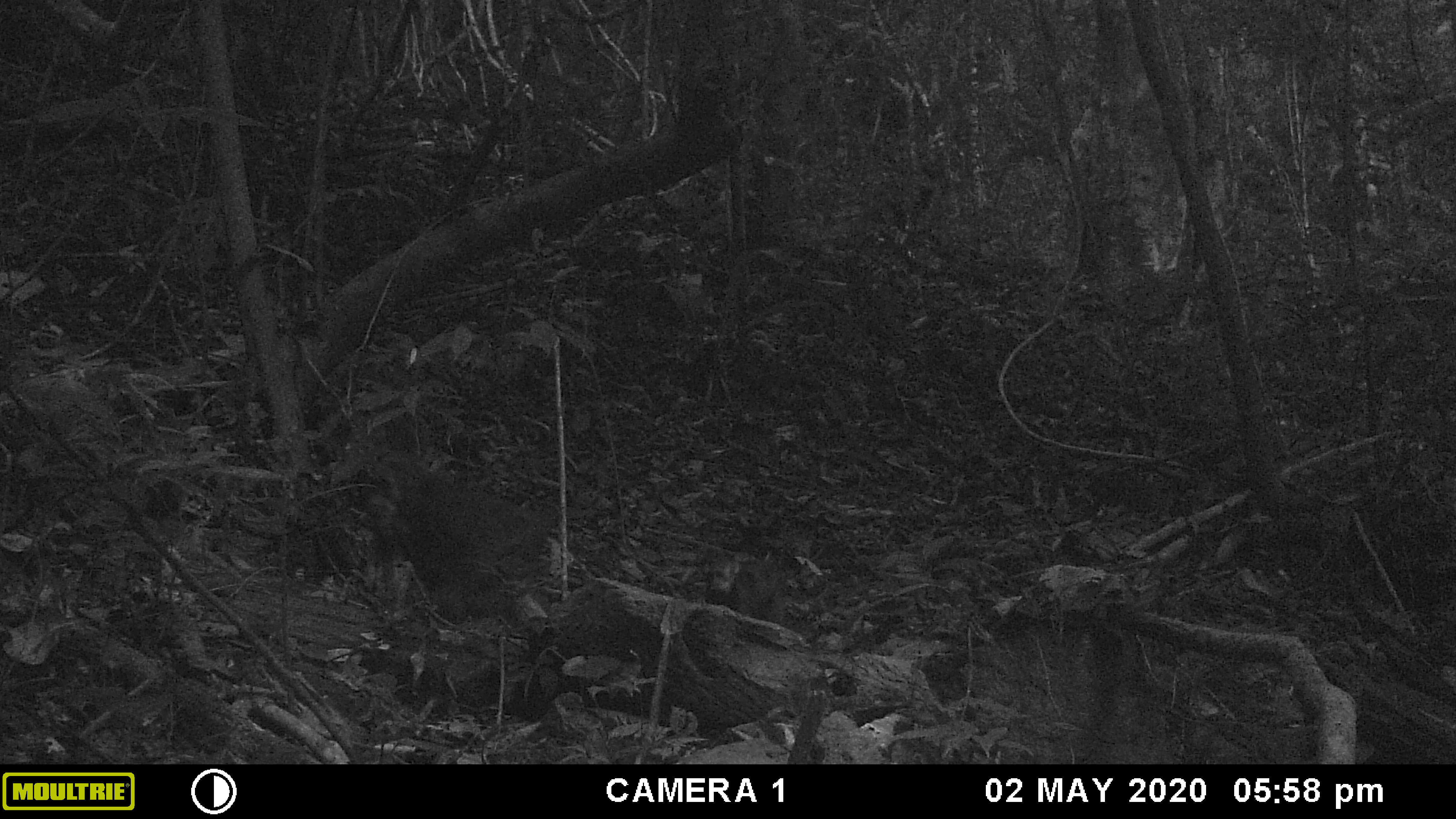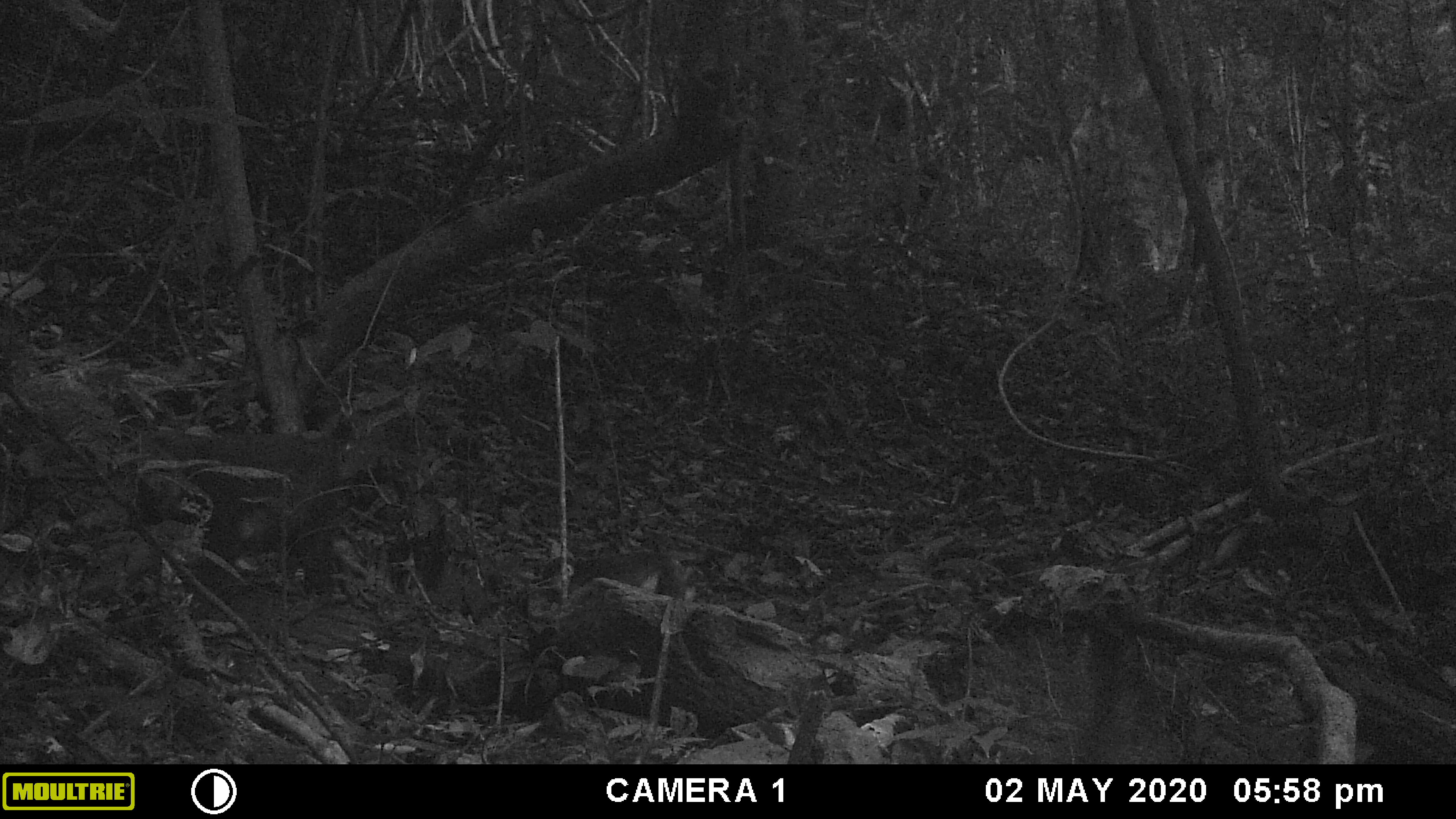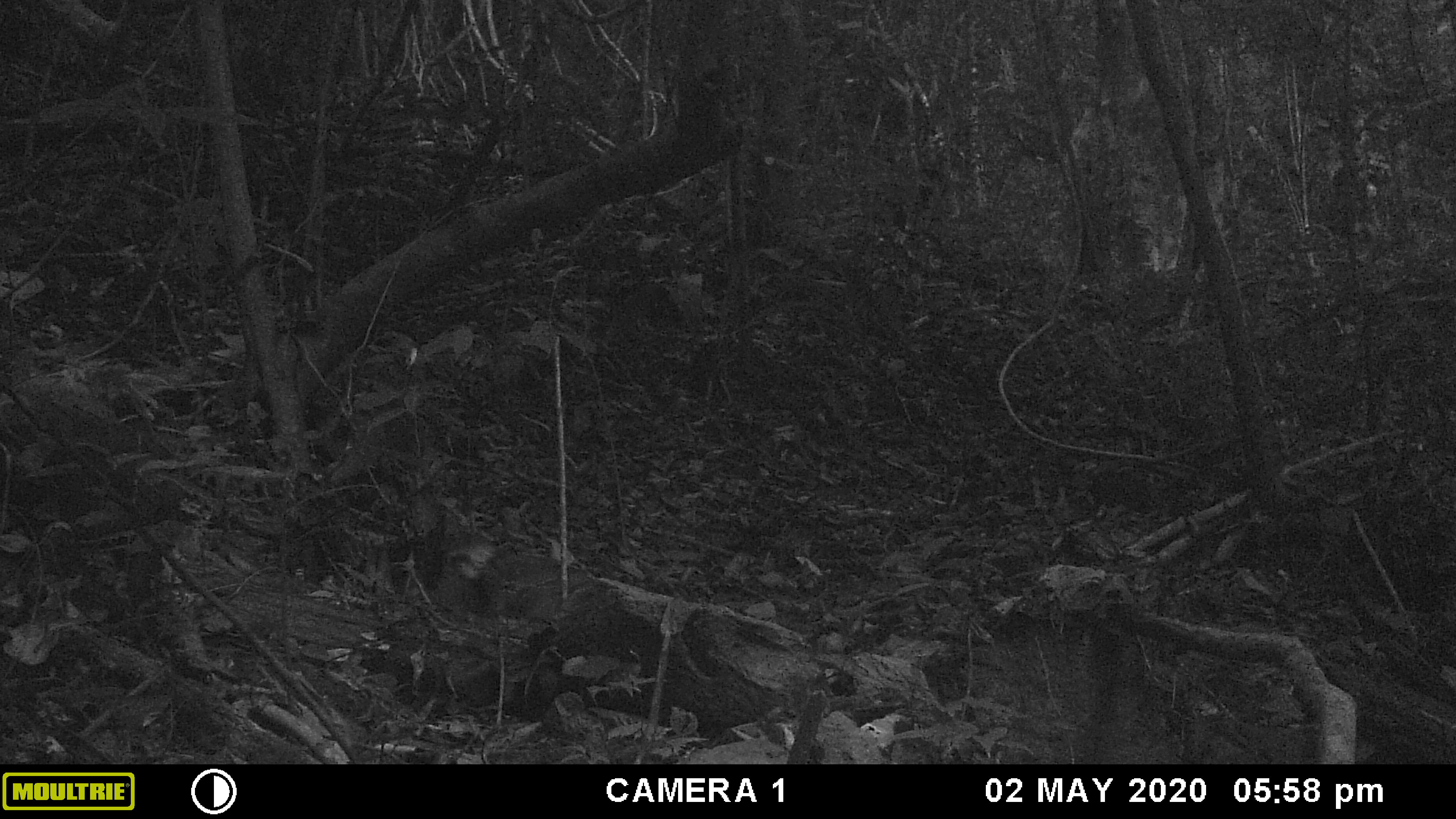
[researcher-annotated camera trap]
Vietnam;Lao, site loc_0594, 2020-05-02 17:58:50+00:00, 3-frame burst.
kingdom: Animalia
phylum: Chordata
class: Mammalia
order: Primates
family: Cercopithecidae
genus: Macaca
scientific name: Macaca arctoides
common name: stump-tailed macaque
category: stump tailed macaque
Stump tailed macaque (stump-tailed macaque) (Macaca arctoides). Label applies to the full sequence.